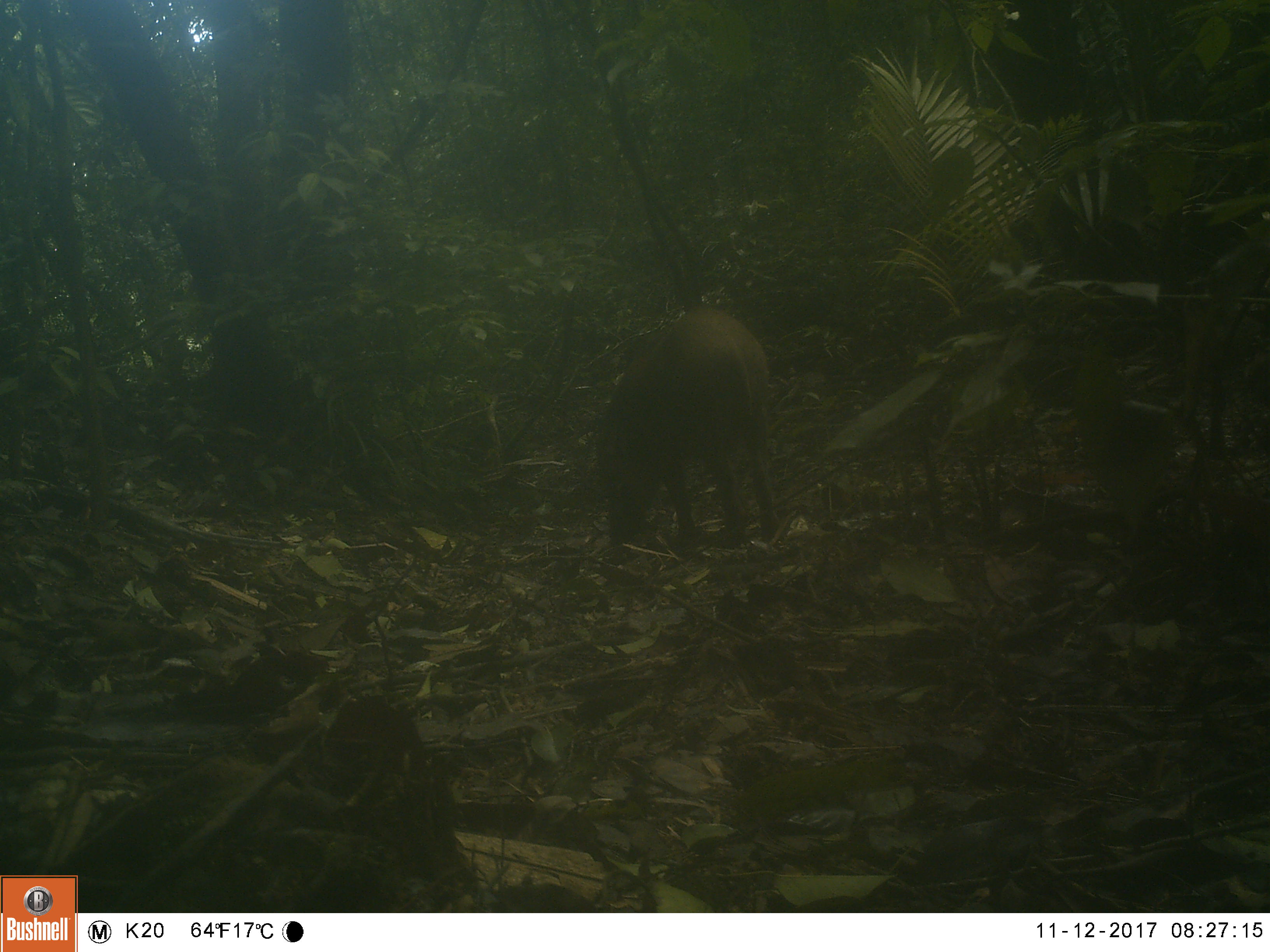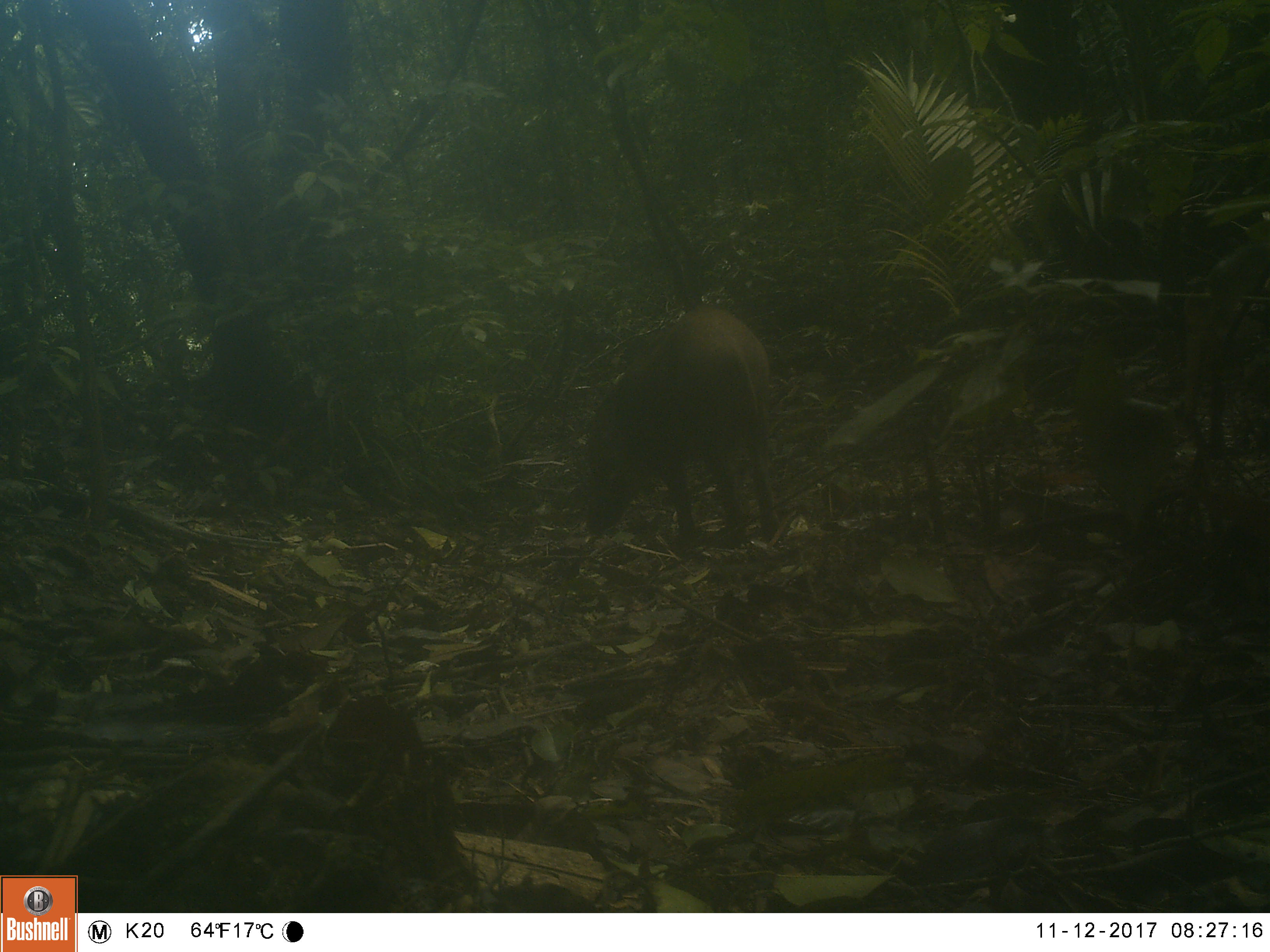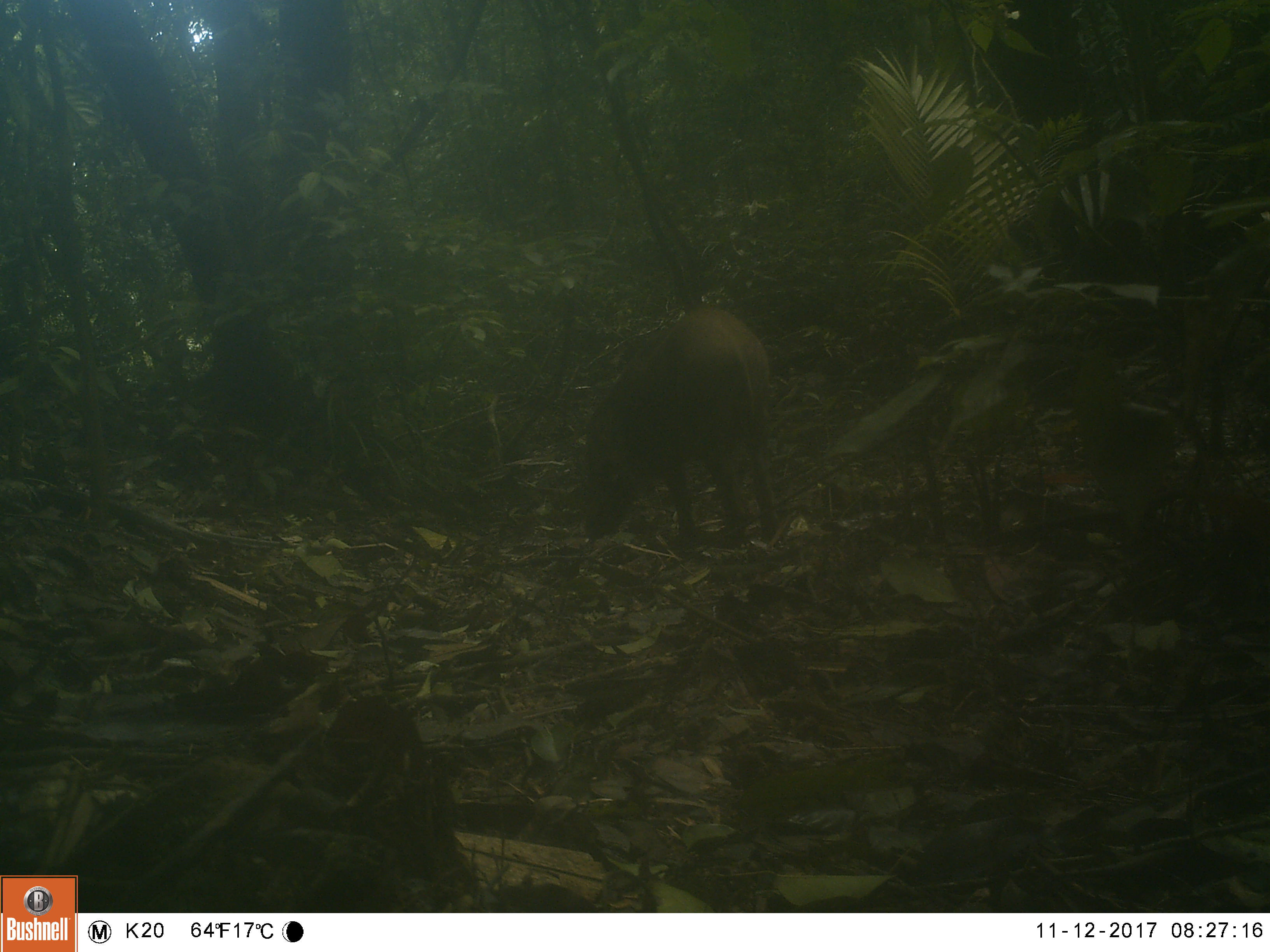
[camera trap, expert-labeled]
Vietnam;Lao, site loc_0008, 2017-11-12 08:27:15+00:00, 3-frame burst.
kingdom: Animalia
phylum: Chordata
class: Mammalia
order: Artiodactyla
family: Suidae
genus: Sus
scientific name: Sus scrofa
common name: eurasian wild pig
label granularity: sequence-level